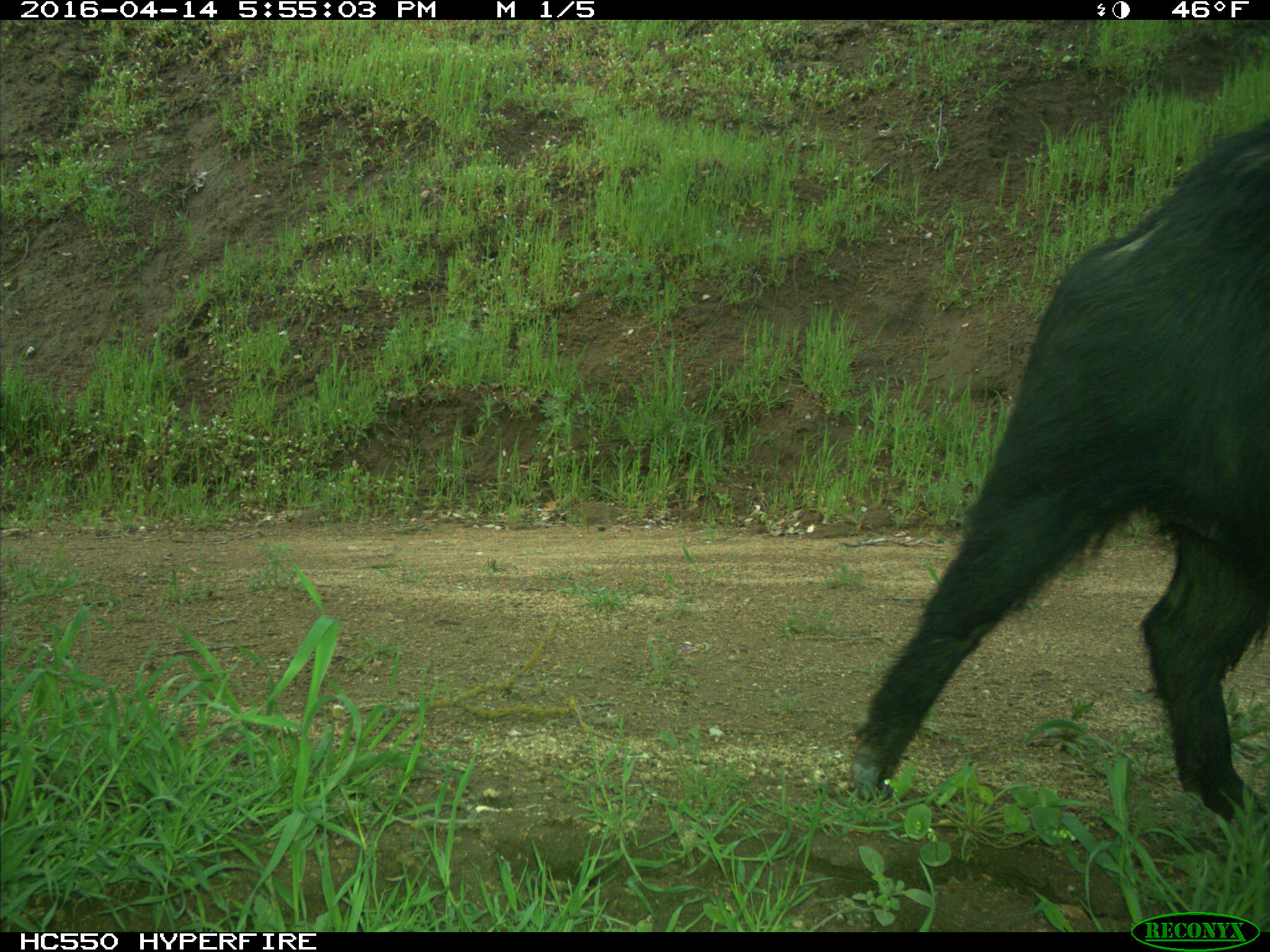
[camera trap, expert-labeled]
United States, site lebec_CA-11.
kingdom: Animalia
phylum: Chordata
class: Mammalia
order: Artiodactyla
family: Suidae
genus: Sus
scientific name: Sus scrofa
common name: wild boar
Sus scrofa (wild boar).